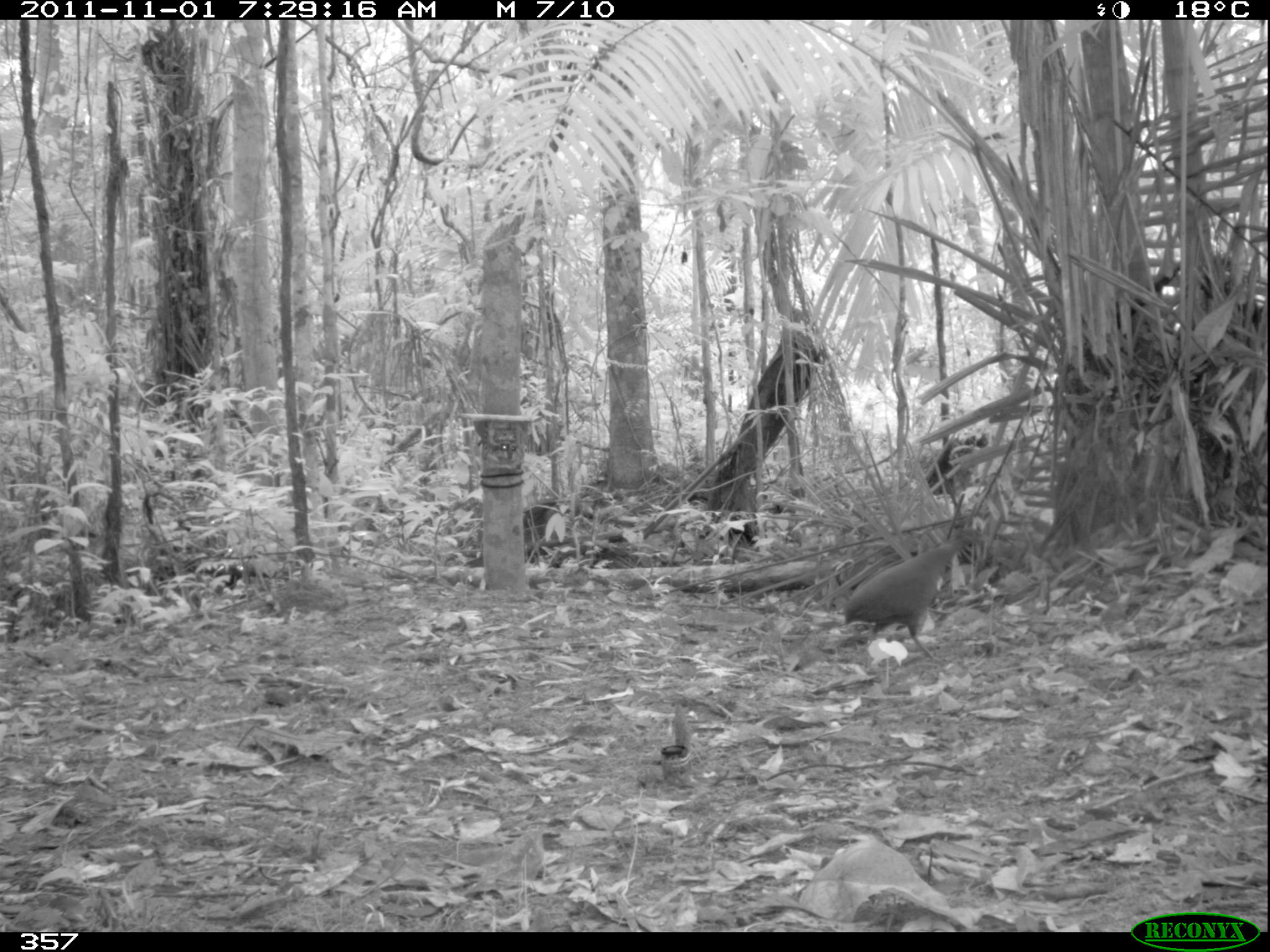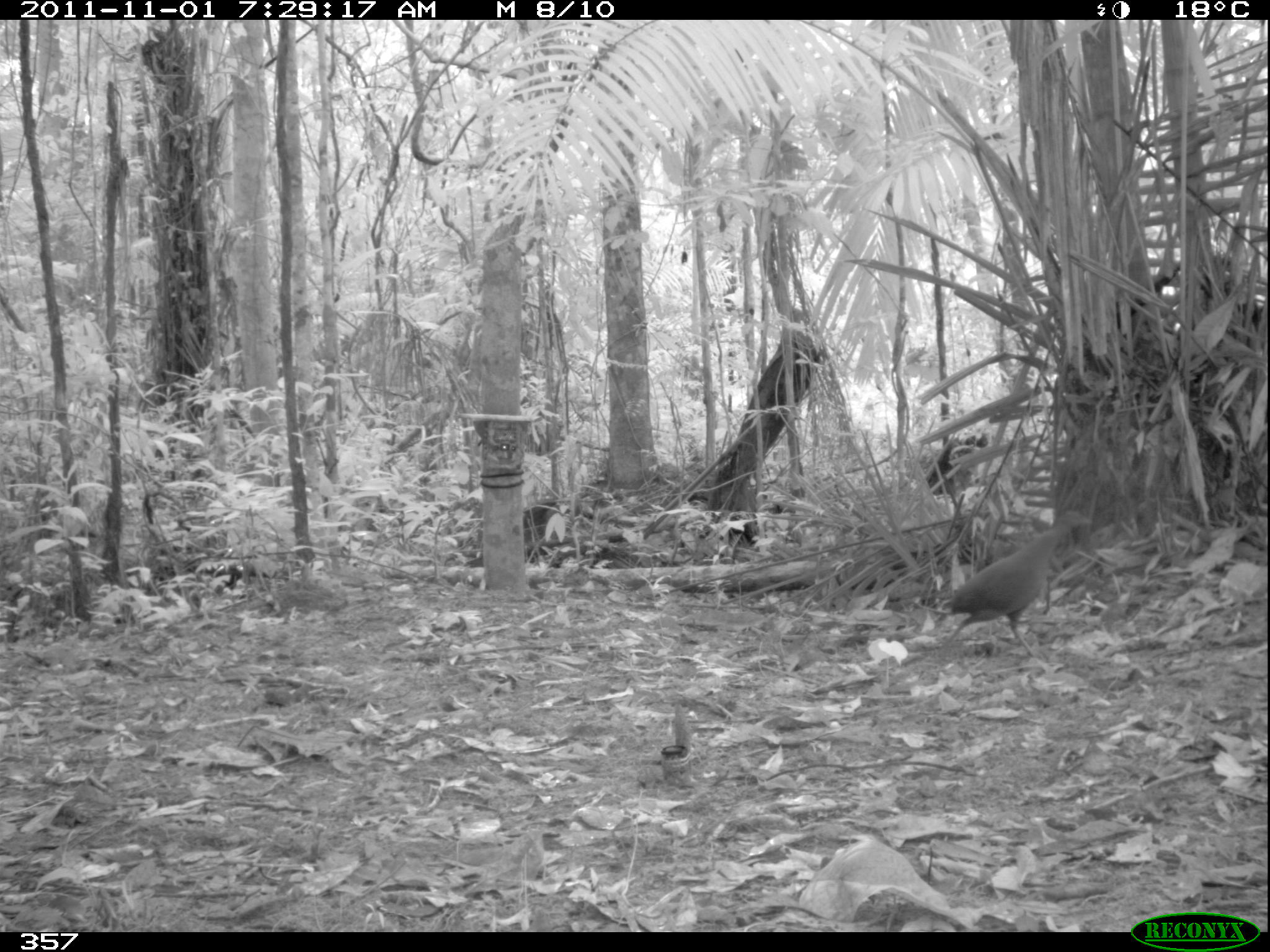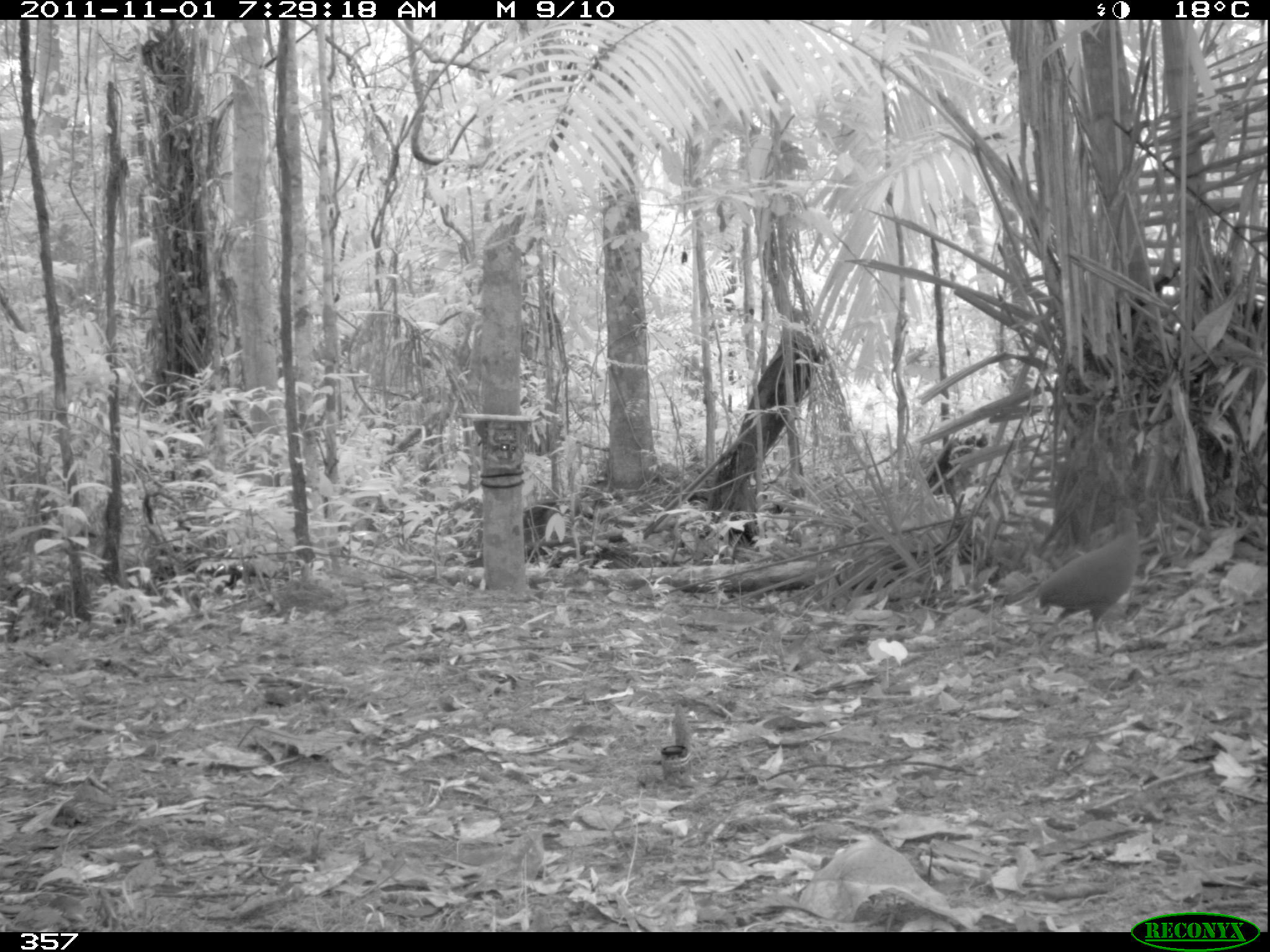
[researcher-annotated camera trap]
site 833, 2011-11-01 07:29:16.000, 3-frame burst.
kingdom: Animalia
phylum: Chordata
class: Aves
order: Tinamiformes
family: Tinamidae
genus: Crypturellus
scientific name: Crypturellus cinereus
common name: cinereous tinamou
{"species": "Crypturellus cinereus (cinereous tinamou)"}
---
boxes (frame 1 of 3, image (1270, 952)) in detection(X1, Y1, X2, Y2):
crypturellus cinereus: detection(841, 526, 983, 666)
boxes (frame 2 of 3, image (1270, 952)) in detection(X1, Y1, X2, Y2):
crypturellus cinereus: detection(926, 509, 1093, 664)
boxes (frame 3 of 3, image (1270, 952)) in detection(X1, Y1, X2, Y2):
crypturellus cinereus: detection(1037, 506, 1143, 664)